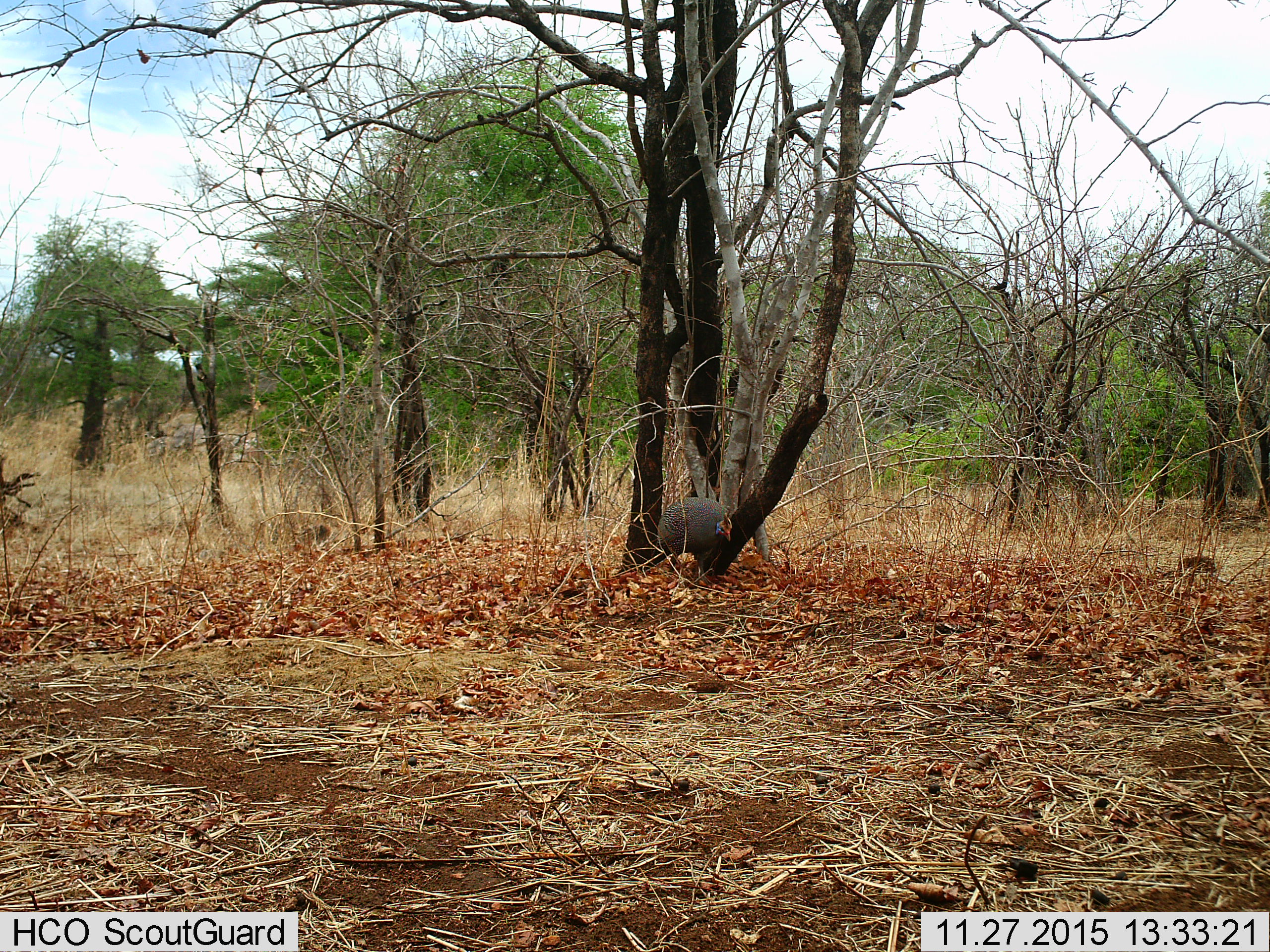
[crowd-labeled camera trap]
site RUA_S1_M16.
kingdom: Animalia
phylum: Chordata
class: Aves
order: Galliformes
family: Numididae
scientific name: Numididae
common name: guineafowl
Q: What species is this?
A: Guineafowl (Numididae).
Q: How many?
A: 1.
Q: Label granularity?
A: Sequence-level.